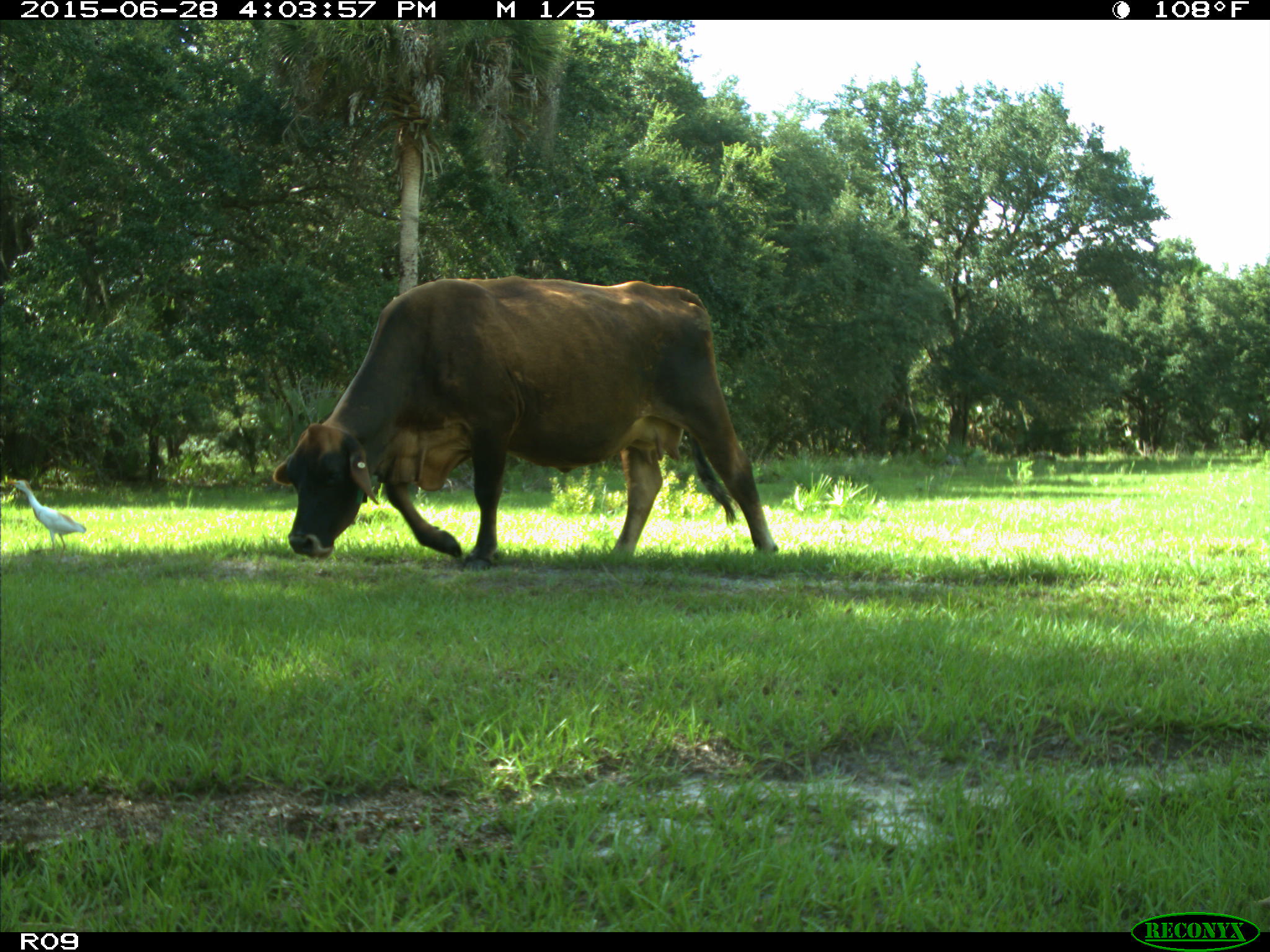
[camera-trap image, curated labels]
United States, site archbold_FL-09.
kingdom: Animalia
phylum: Chordata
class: Mammalia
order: Artiodactyla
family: Bovidae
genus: Bos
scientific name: Bos taurus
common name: domestic cow